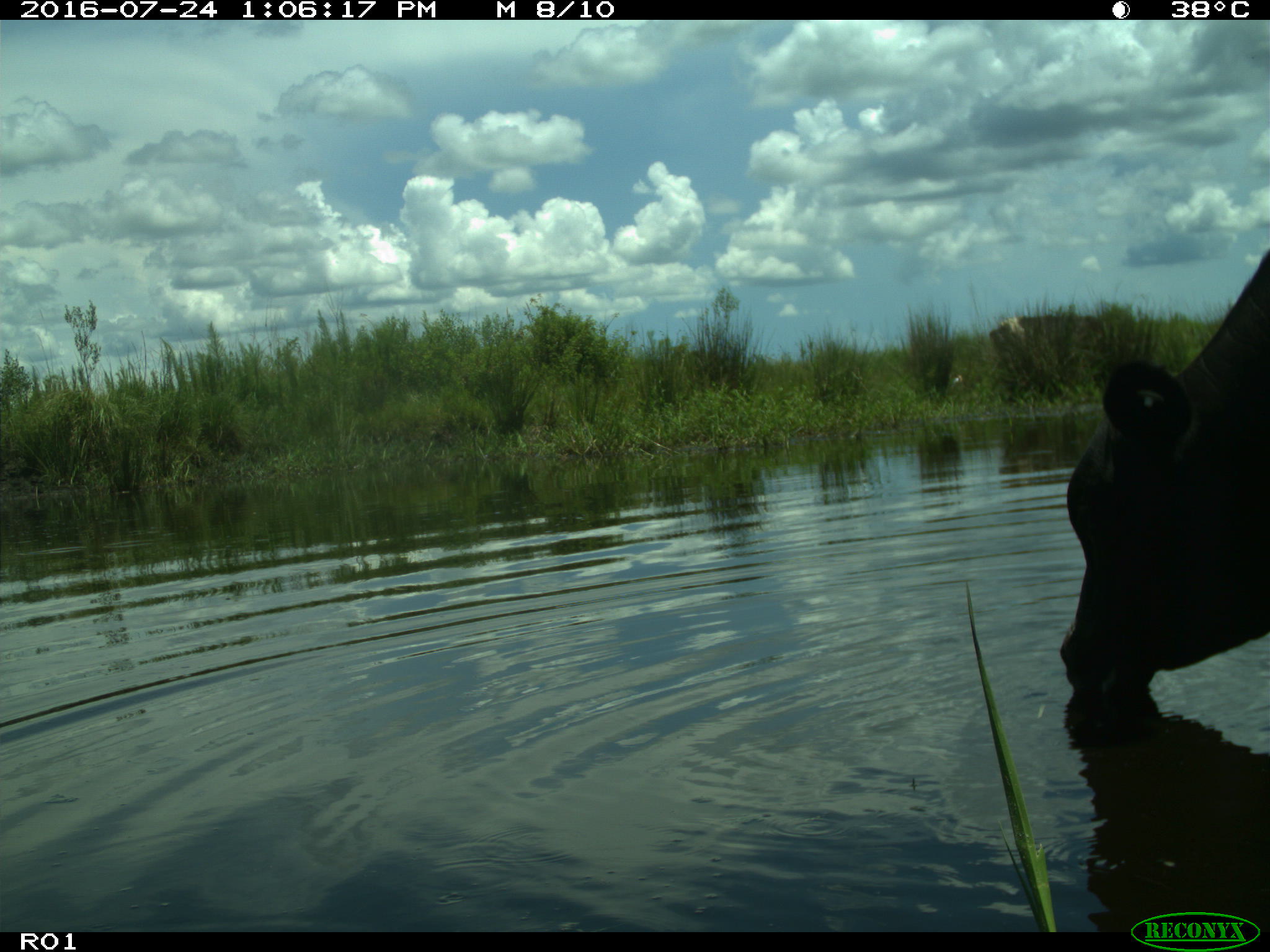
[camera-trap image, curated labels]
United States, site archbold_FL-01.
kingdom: Animalia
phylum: Chordata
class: Mammalia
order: Artiodactyla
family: Bovidae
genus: Bos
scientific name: Bos taurus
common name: domestic cow